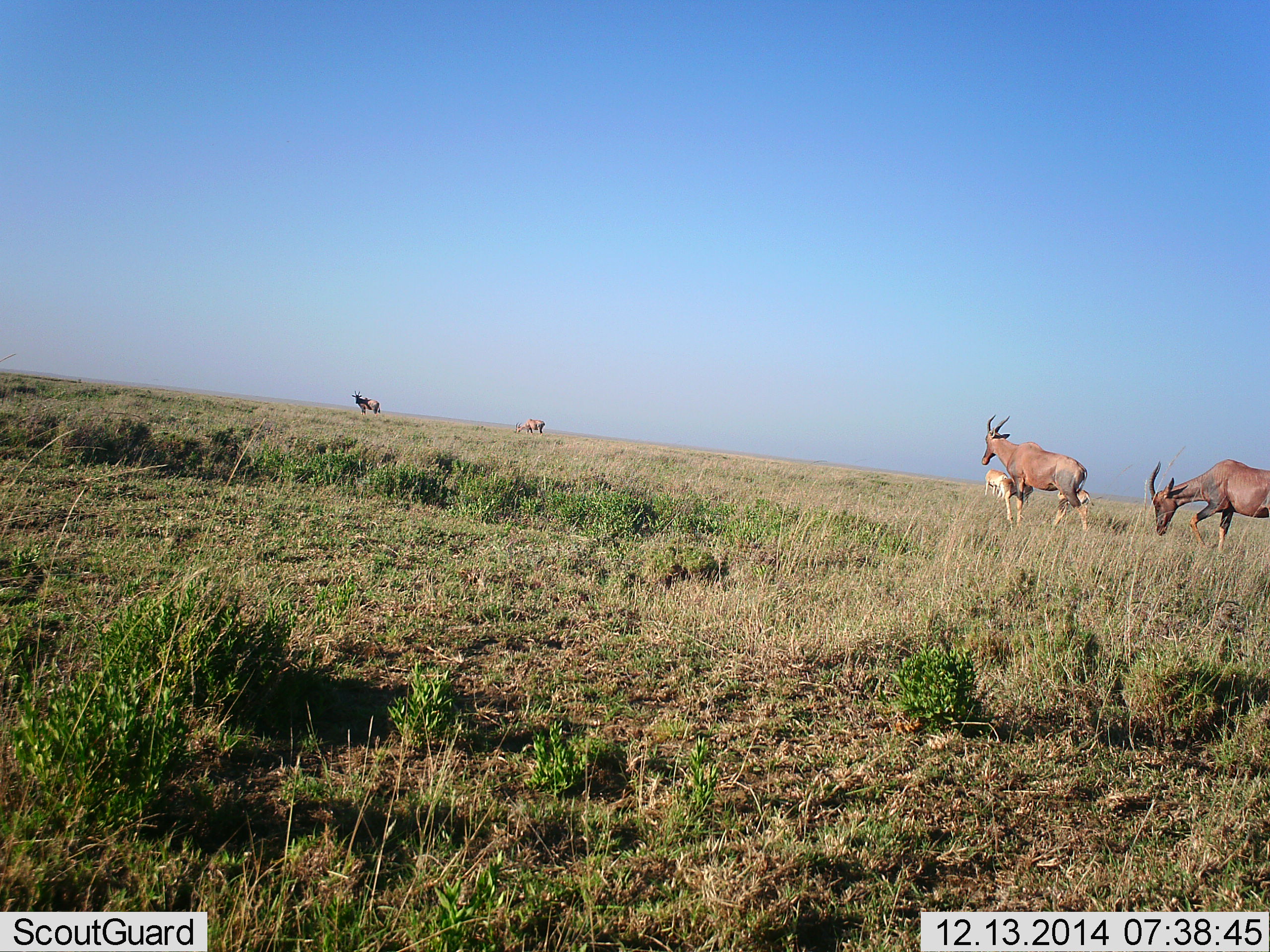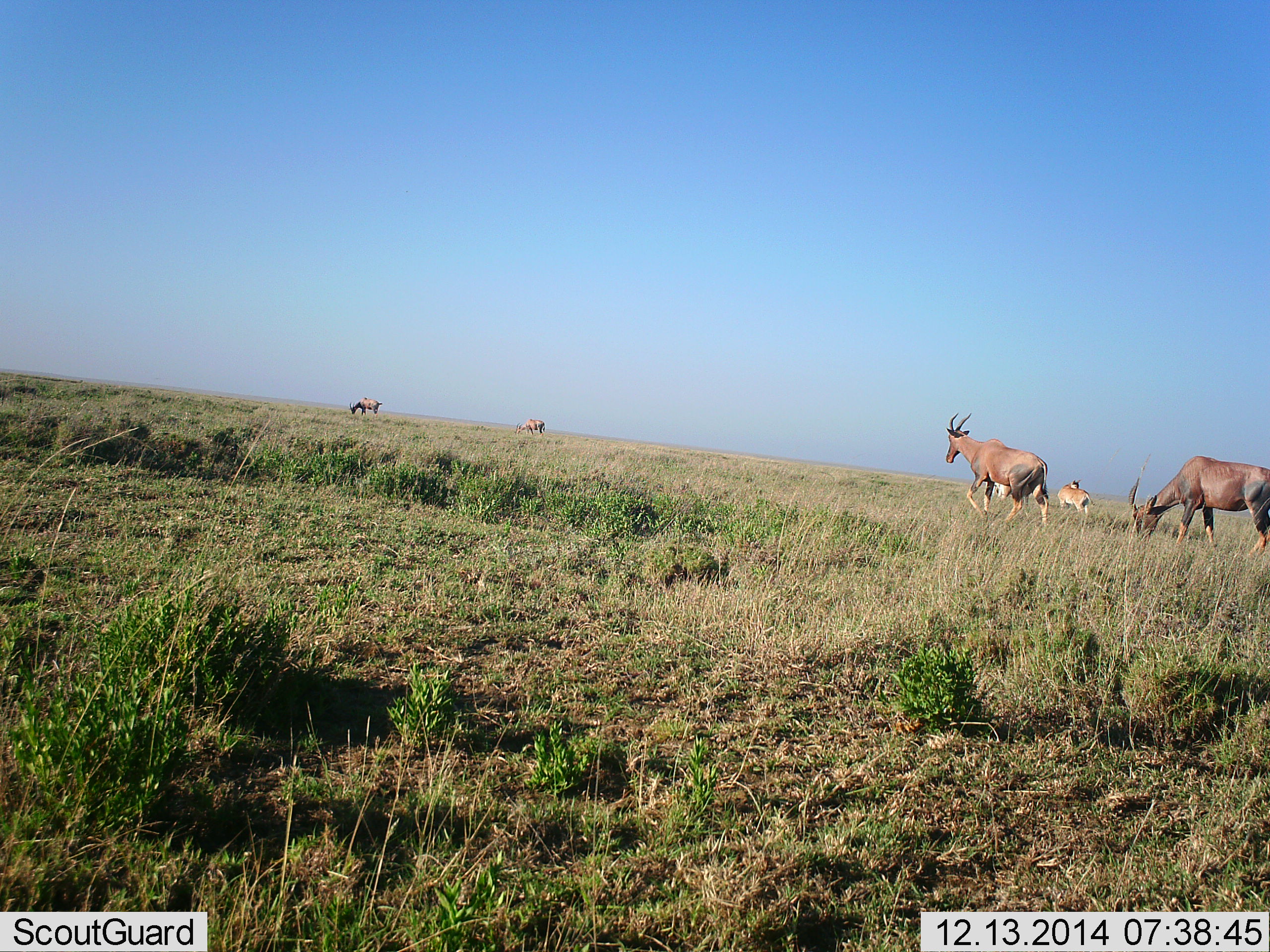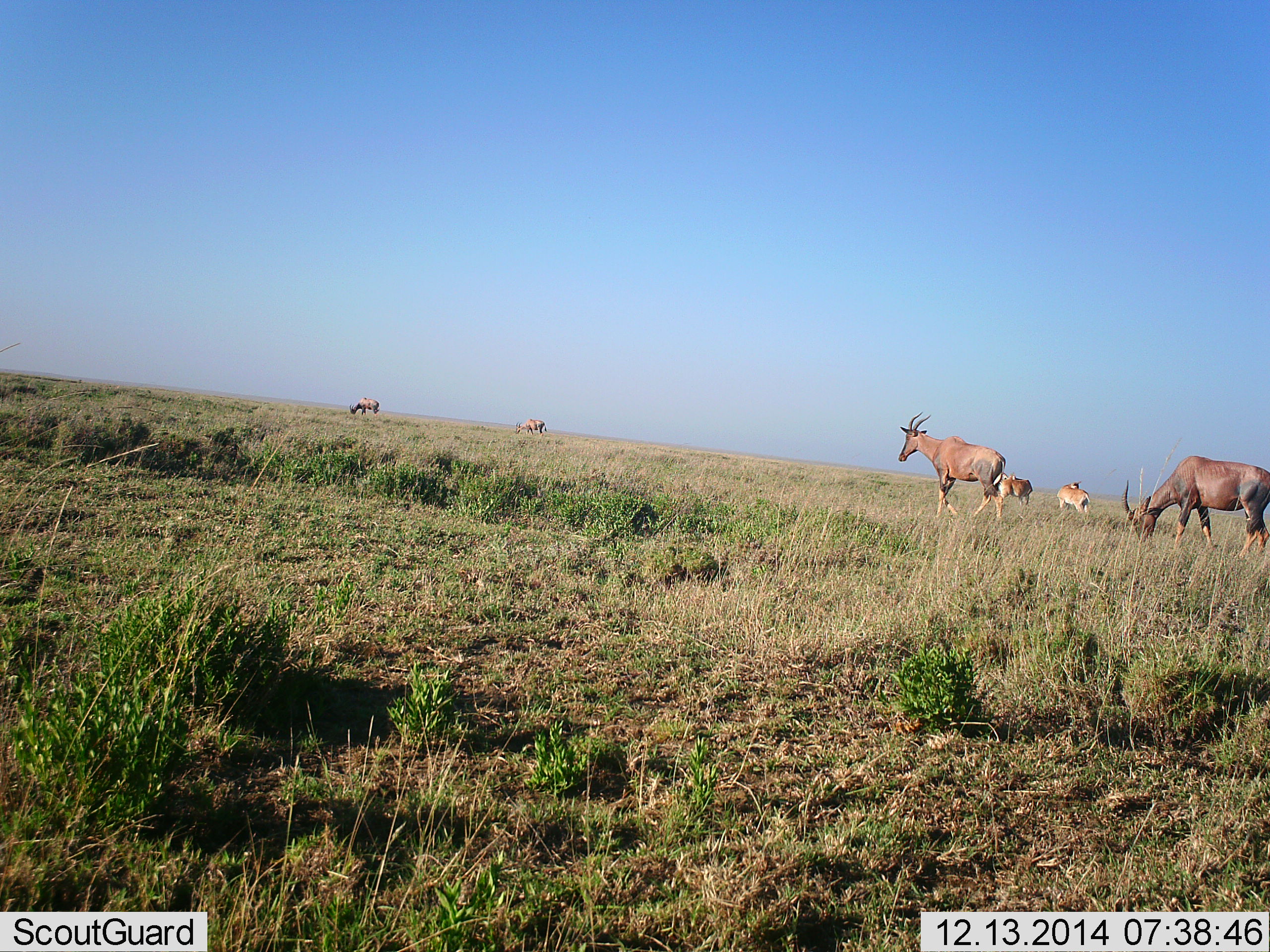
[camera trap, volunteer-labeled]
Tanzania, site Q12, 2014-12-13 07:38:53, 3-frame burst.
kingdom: Animalia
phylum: Chordata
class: Mammalia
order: Artiodactyla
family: Bovidae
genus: Damaliscus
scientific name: Damaliscus lunatus jimela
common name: topi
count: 4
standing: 29%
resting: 0%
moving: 94%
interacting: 0%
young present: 6%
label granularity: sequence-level